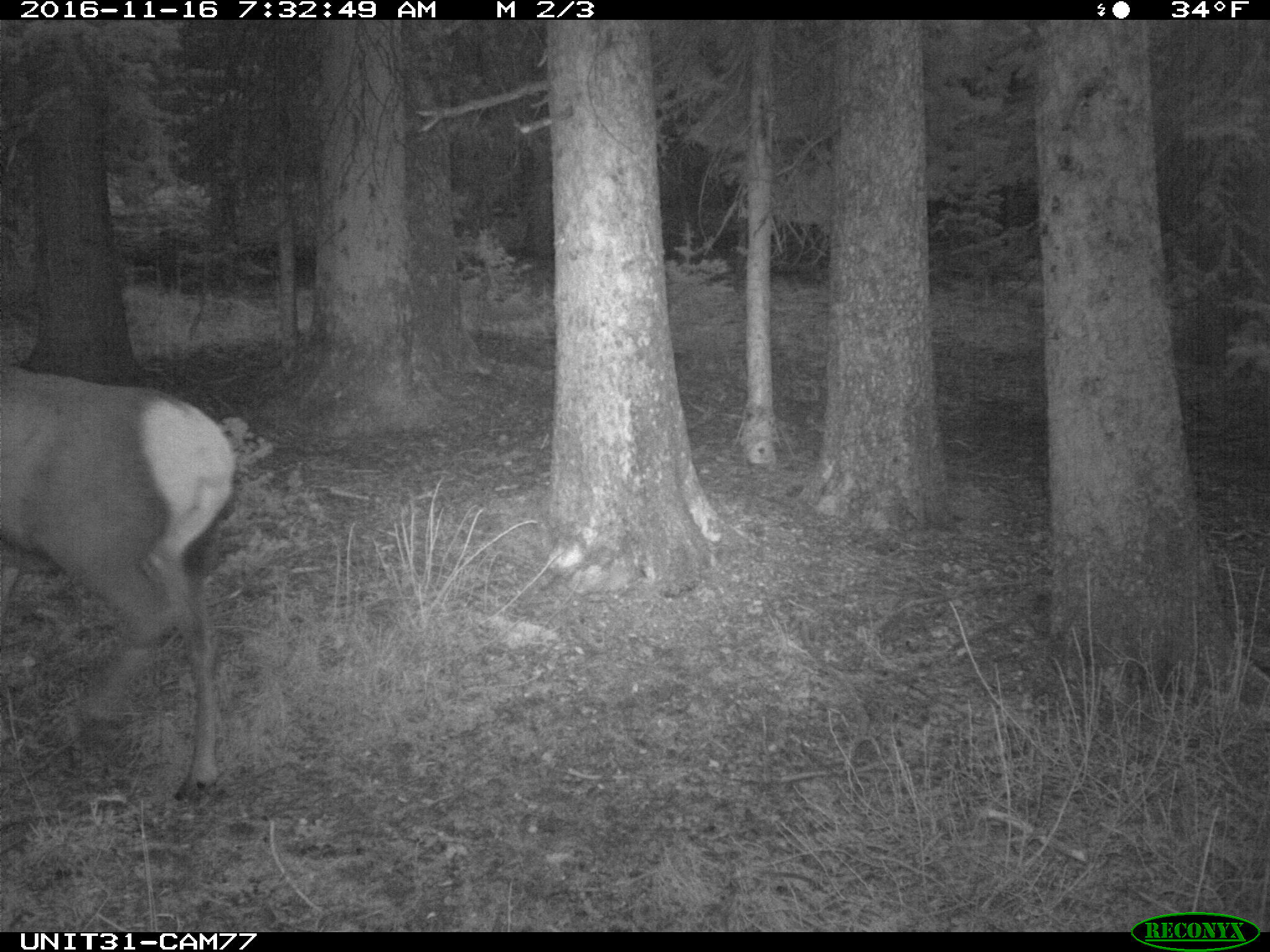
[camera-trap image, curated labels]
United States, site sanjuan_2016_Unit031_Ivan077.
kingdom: Animalia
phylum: Chordata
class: Mammalia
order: Artiodactyla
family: Cervidae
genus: Cervus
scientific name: Cervus elaphus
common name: red deer